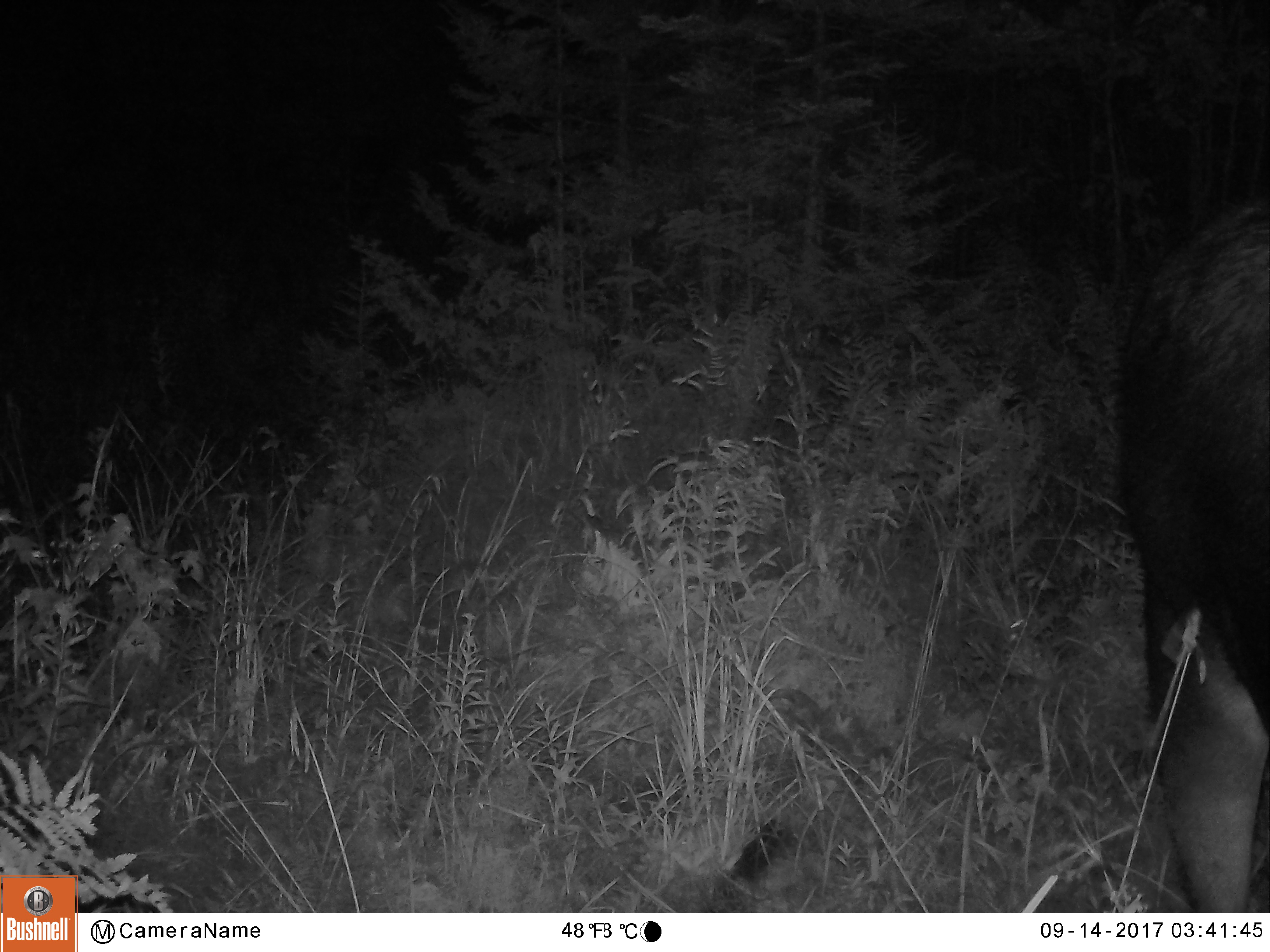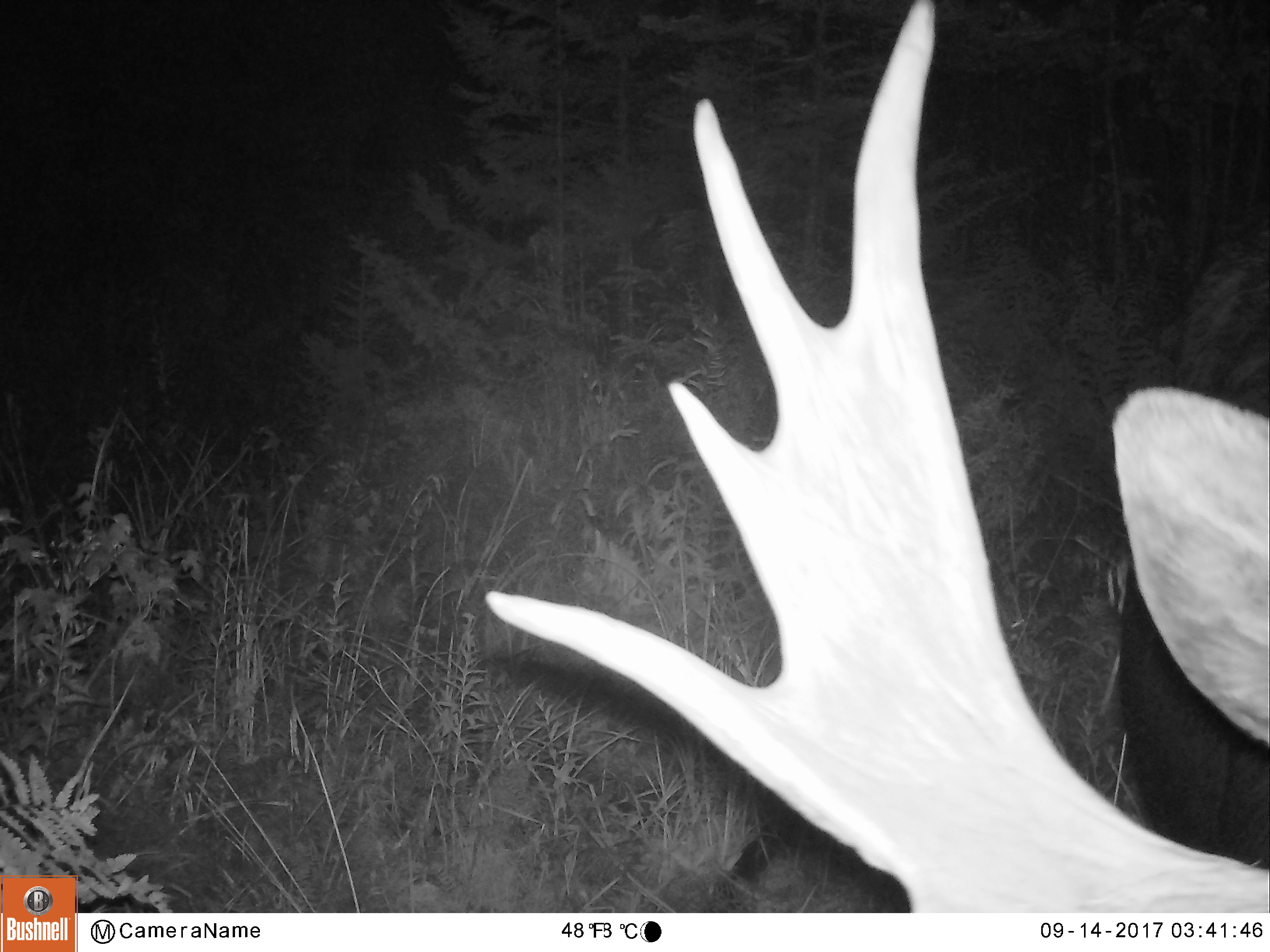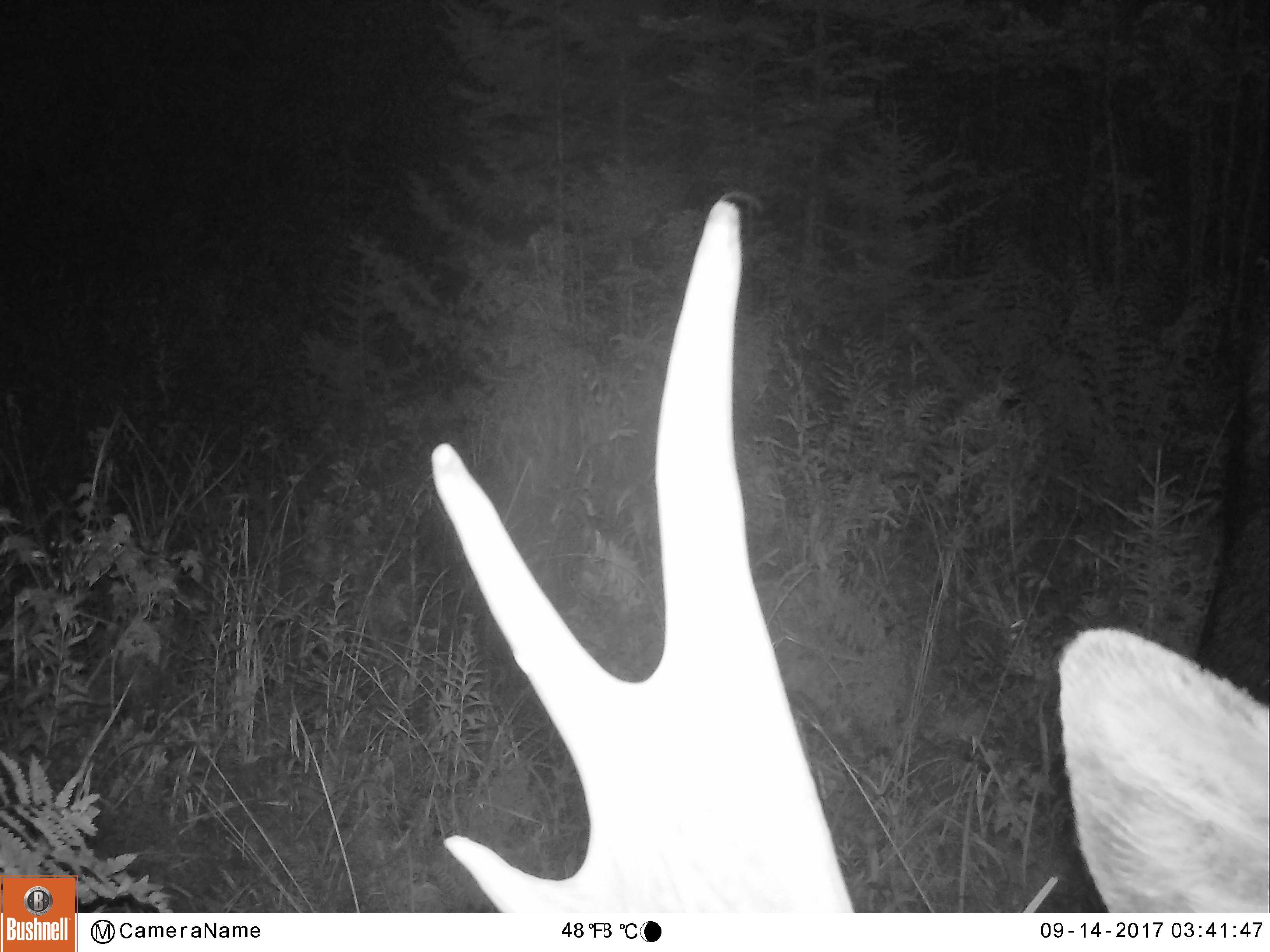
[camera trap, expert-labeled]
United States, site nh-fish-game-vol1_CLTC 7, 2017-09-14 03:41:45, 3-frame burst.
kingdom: Animalia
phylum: Chordata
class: Mammalia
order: Artiodactyla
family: Cervidae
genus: Alces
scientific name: Alces alces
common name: moose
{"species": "moose (Alces alces)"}